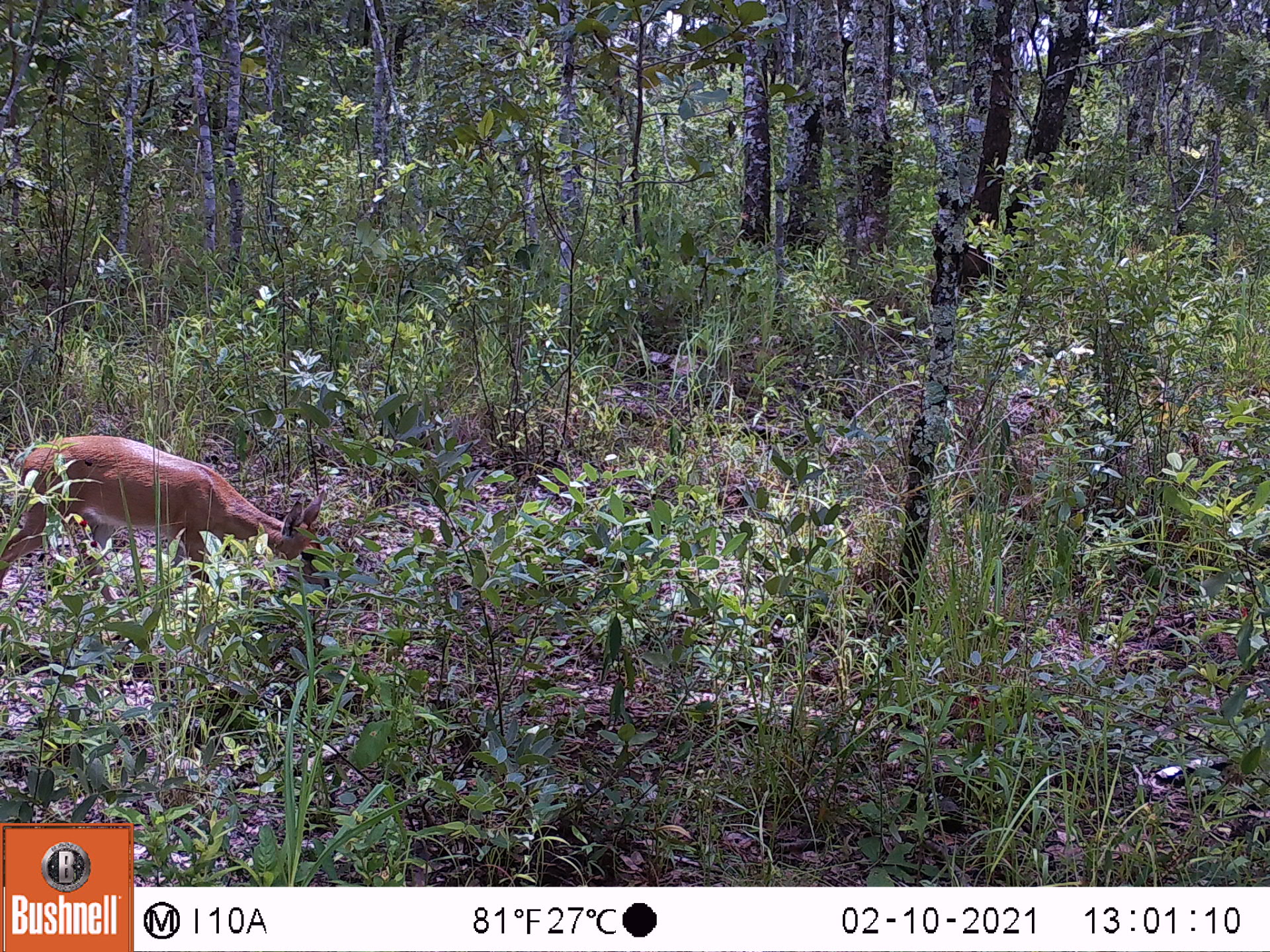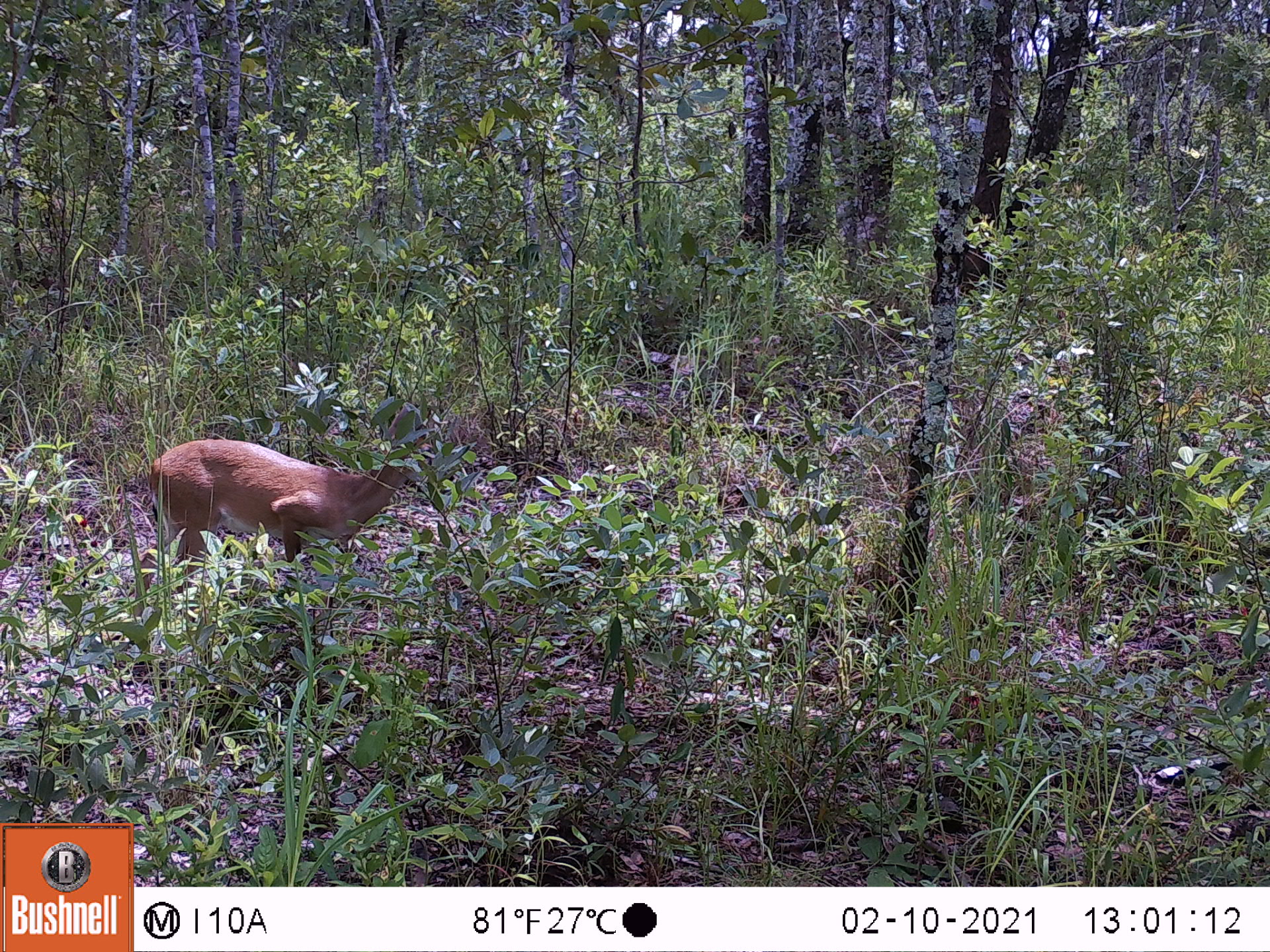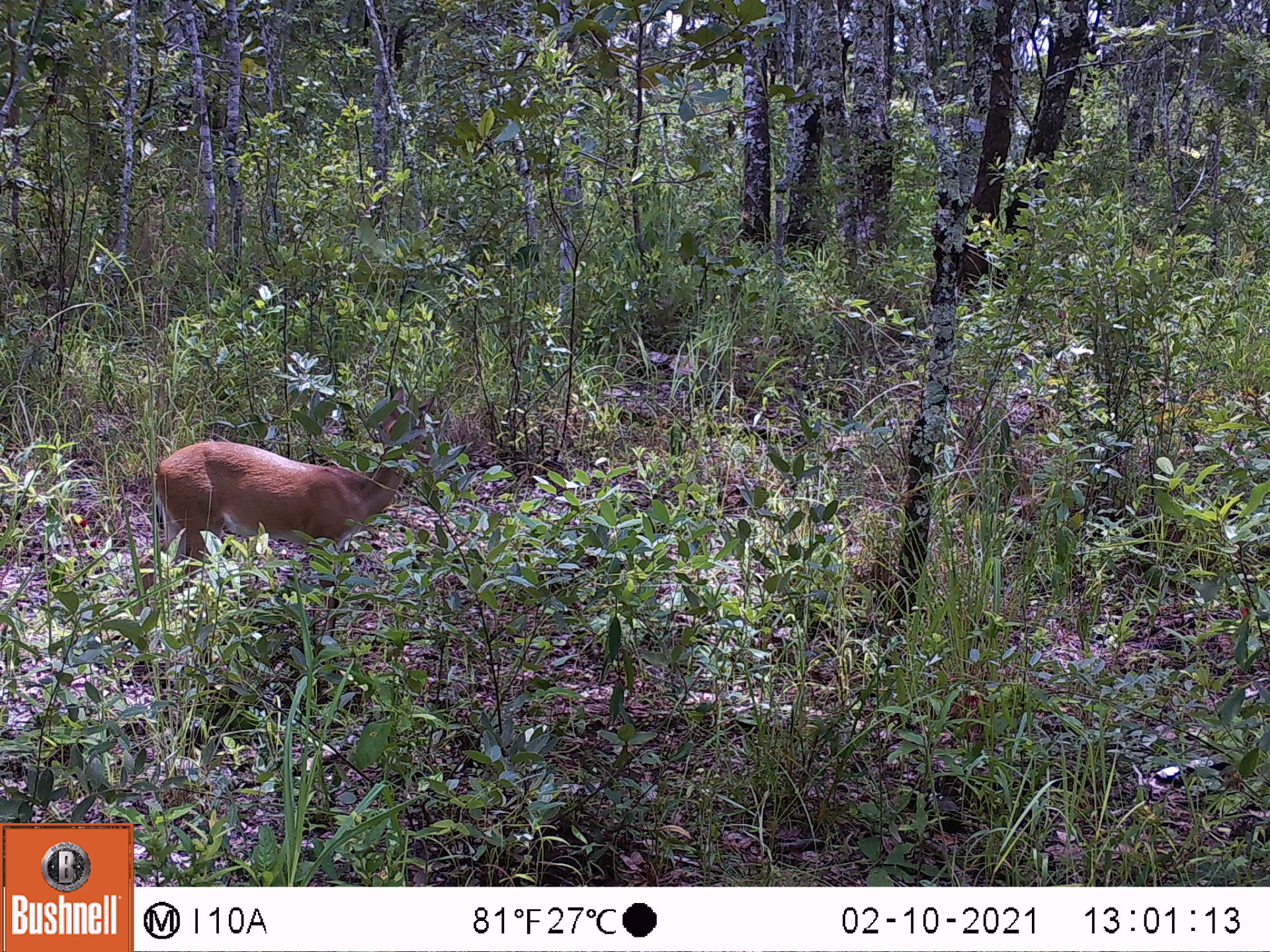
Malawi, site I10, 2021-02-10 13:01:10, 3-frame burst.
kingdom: Animalia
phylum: Chordata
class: Mammalia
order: Artiodactyla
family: Bovidae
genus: Sylvicapra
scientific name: Sylvicapra grimmia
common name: common duiker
Common duiker (Sylvicapra grimmia), count 1.